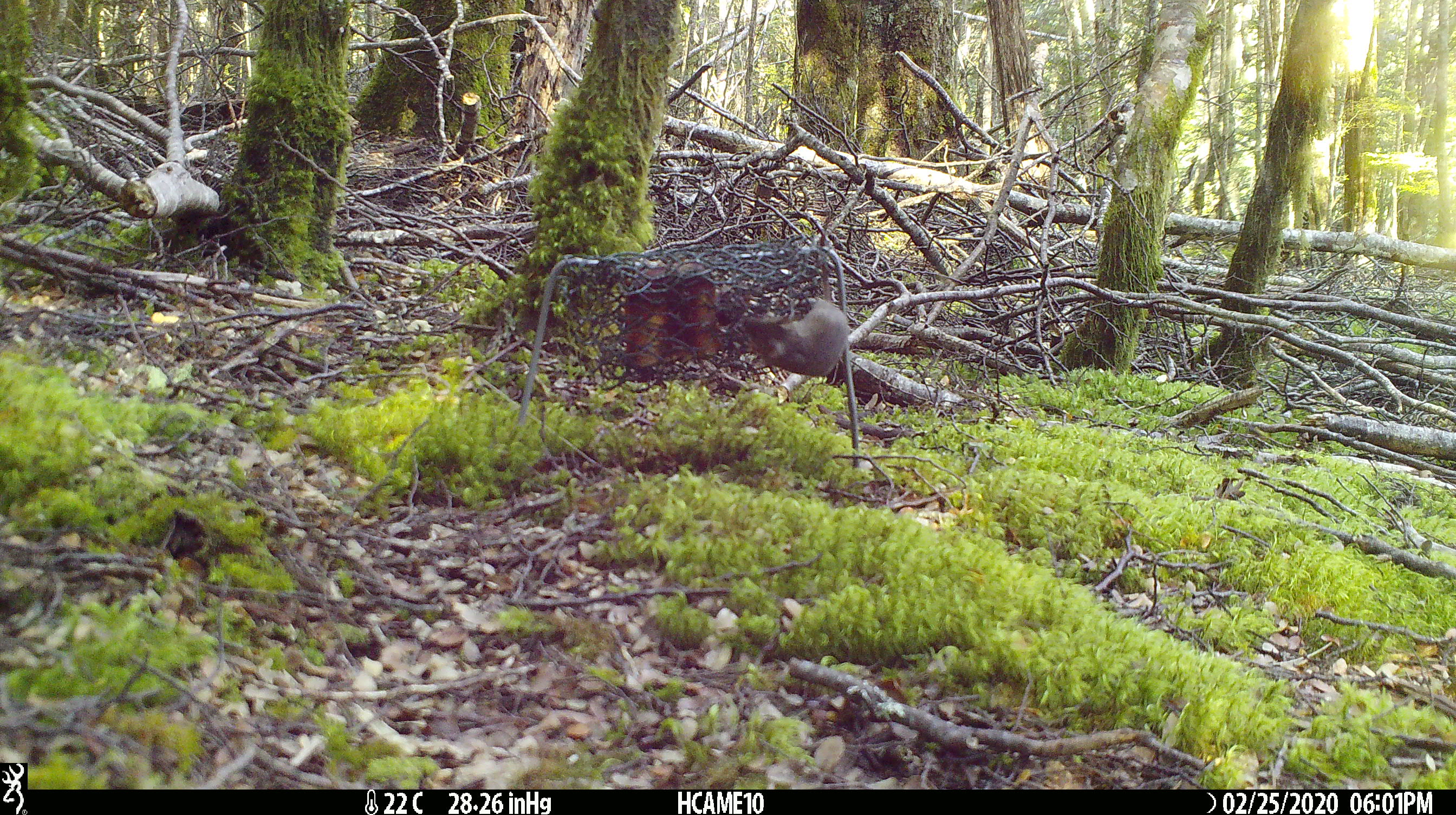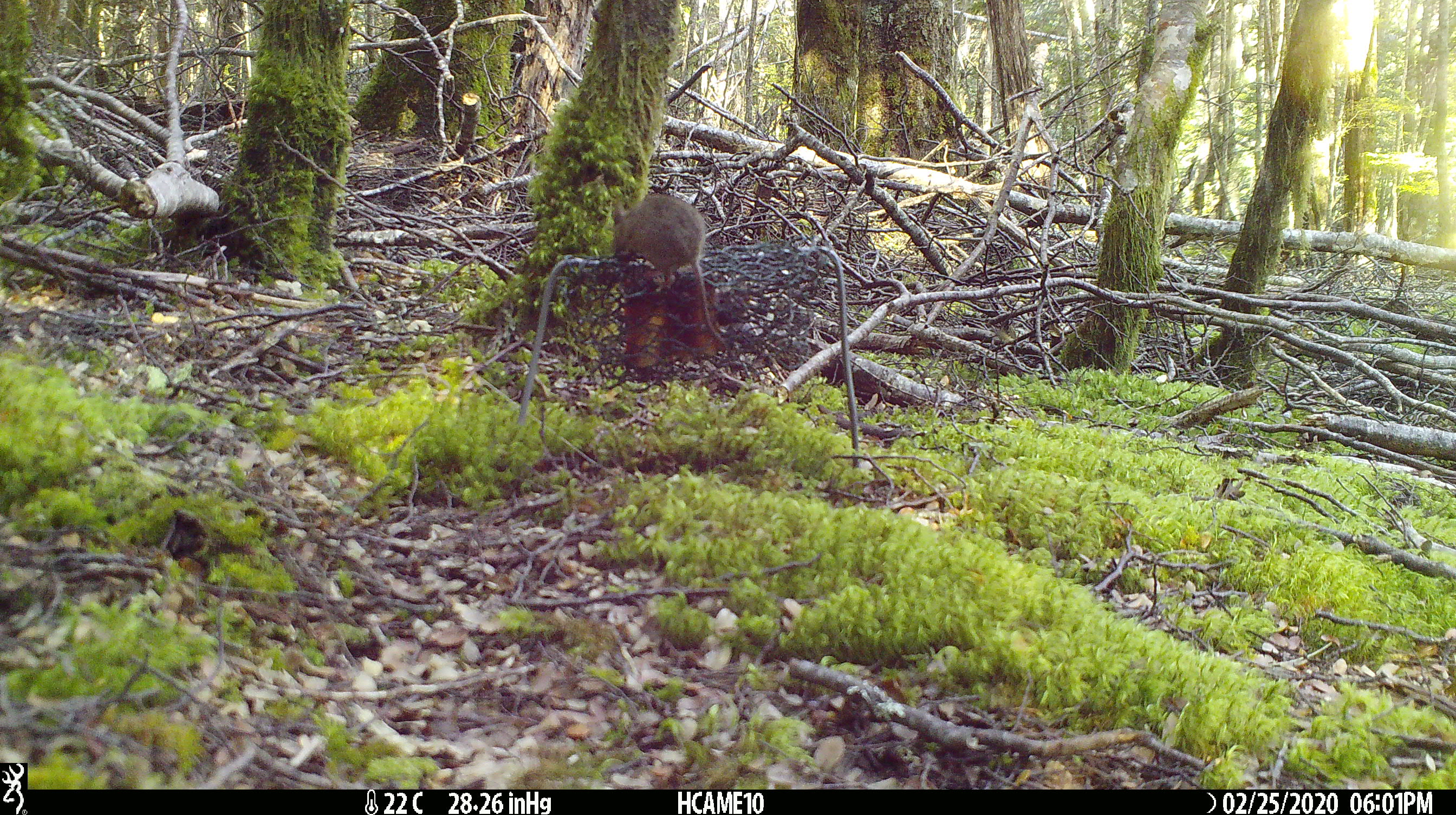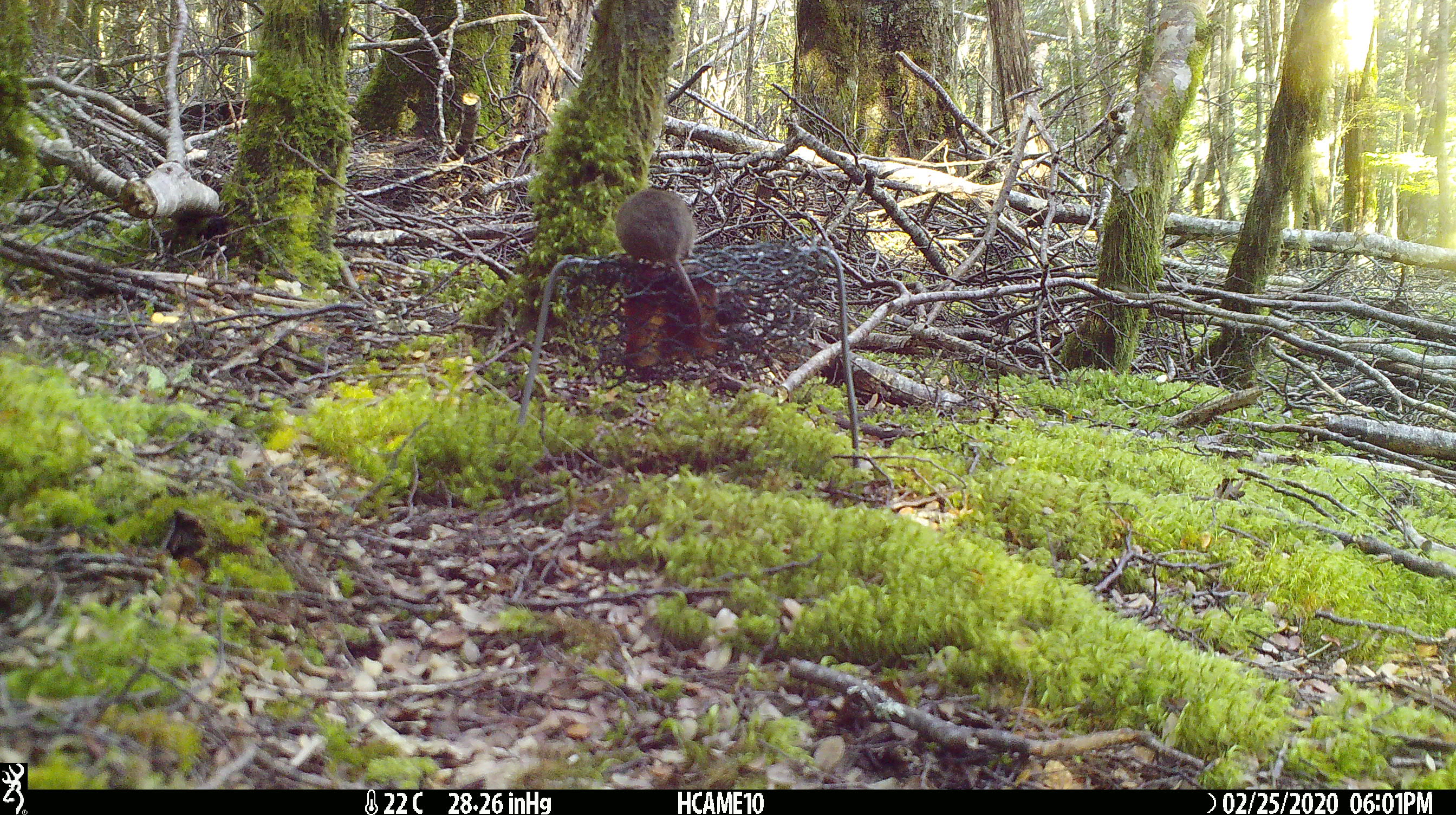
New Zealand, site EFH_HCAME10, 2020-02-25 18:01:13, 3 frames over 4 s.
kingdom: Animalia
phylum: Chordata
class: Mammalia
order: Rodentia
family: Muridae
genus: Mus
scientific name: Mus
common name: mouse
Mouse (Mus).